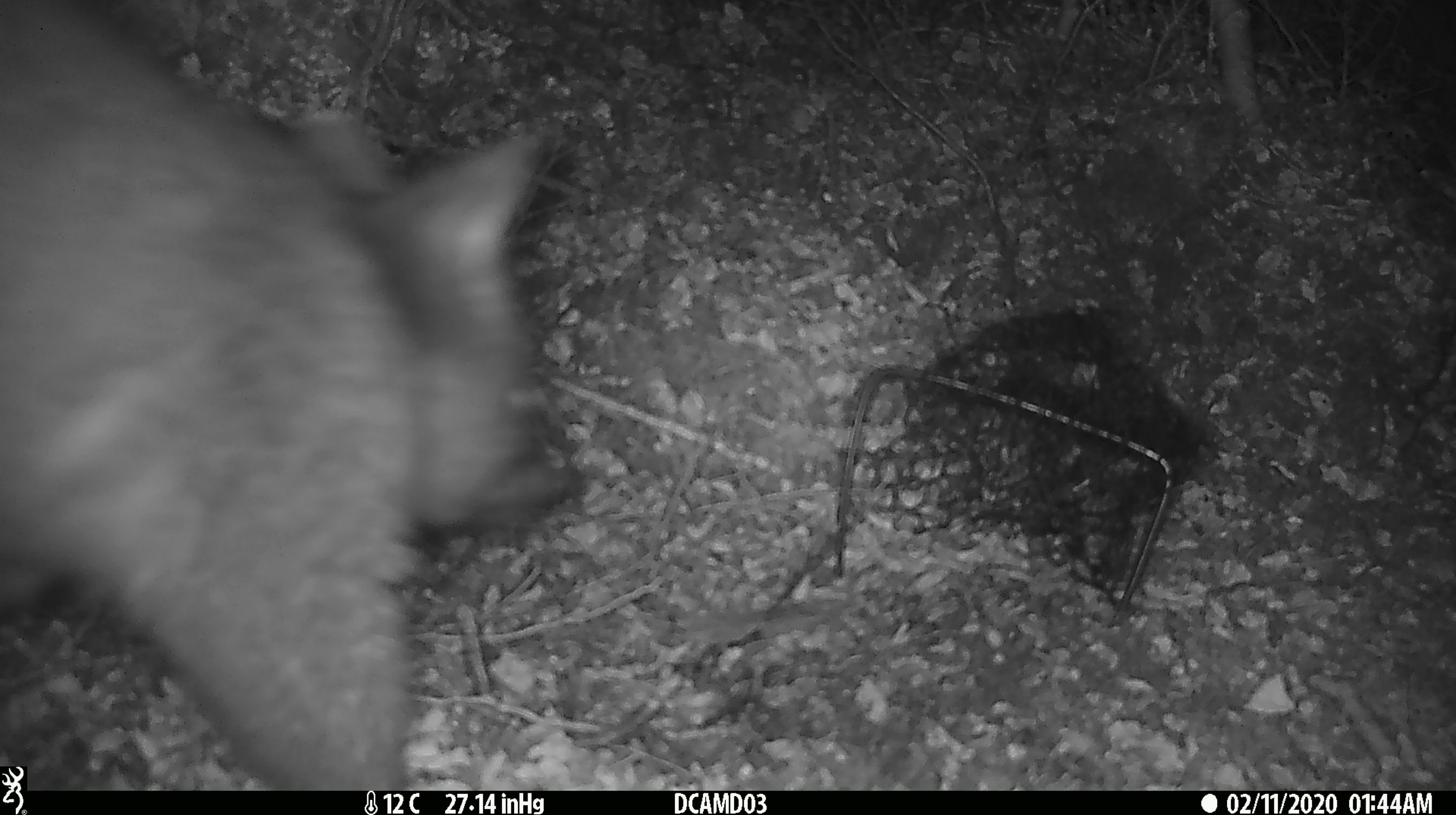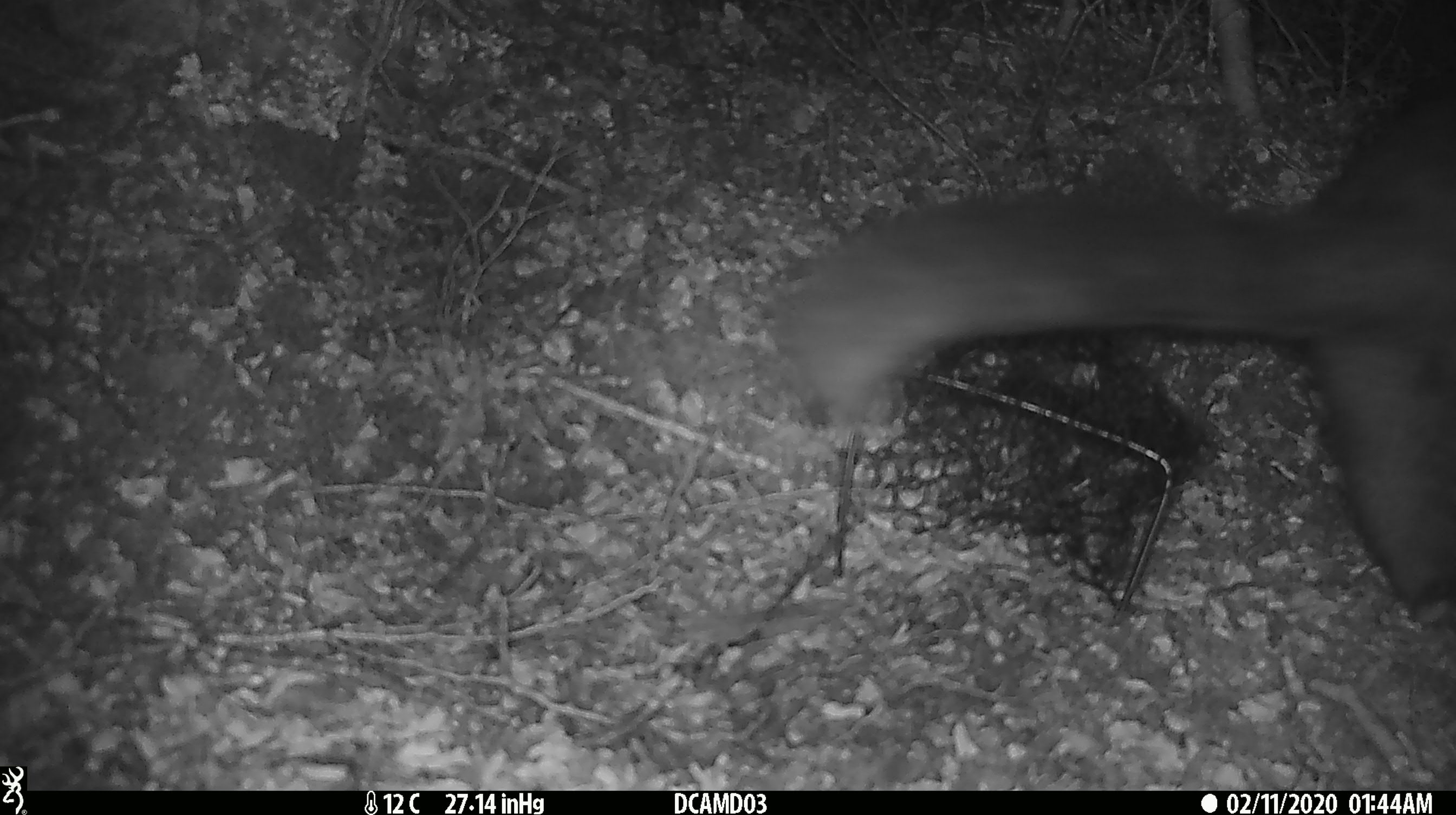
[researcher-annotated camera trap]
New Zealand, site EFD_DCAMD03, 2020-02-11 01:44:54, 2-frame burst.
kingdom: Animalia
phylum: Chordata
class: Mammalia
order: Diprotodontia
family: Phalangeridae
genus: Trichosurus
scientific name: Trichosurus vulpecula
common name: common brushtail possum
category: possum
Possum (common brushtail possum) (Trichosurus vulpecula).